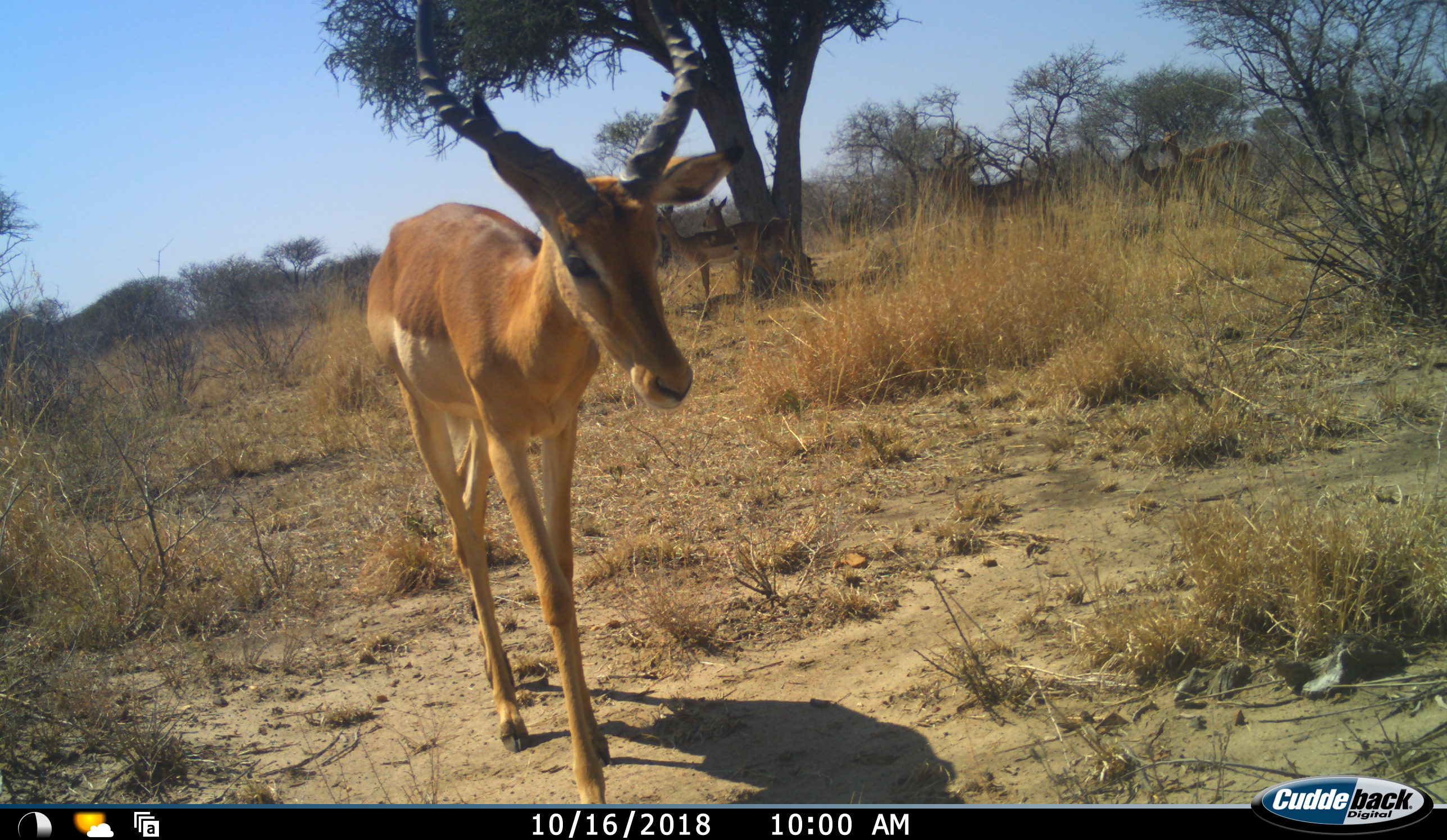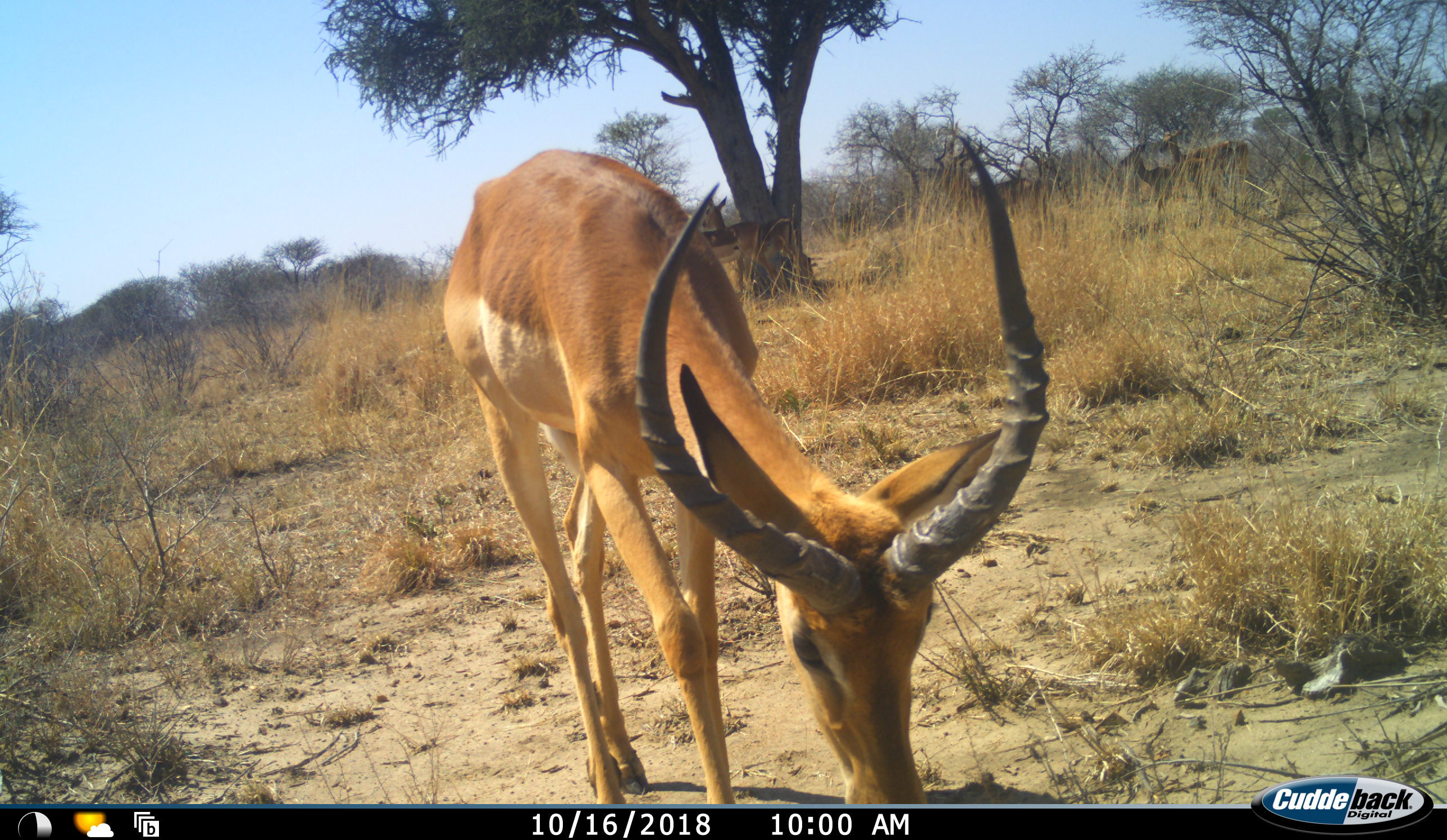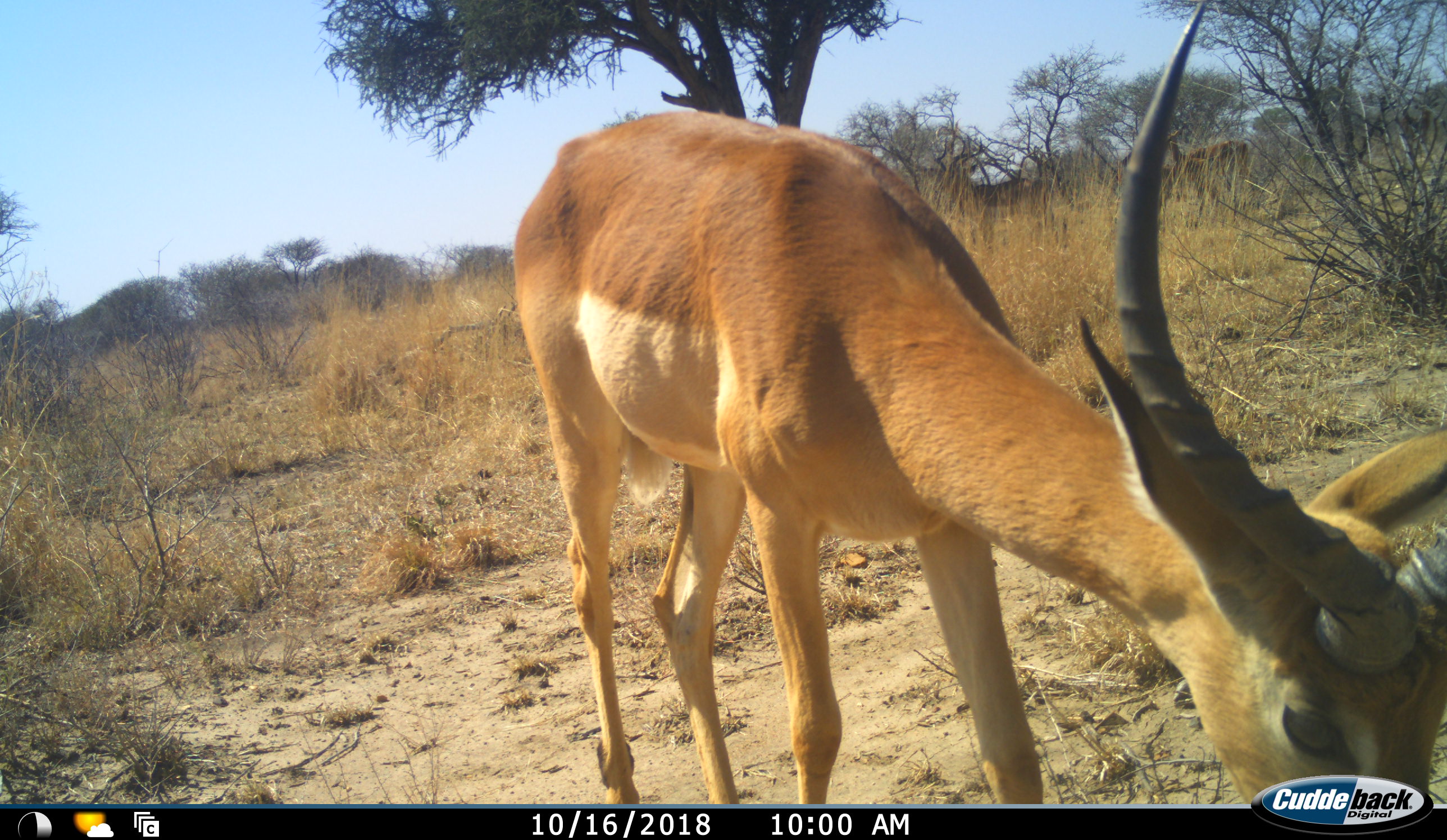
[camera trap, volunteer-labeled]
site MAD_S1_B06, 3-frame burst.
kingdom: Animalia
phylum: Chordata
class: Mammalia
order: Artiodactyla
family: Bovidae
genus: Aepyceros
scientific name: Aepyceros melampus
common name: impala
Impala (Aepyceros melampus), count 6. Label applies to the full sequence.